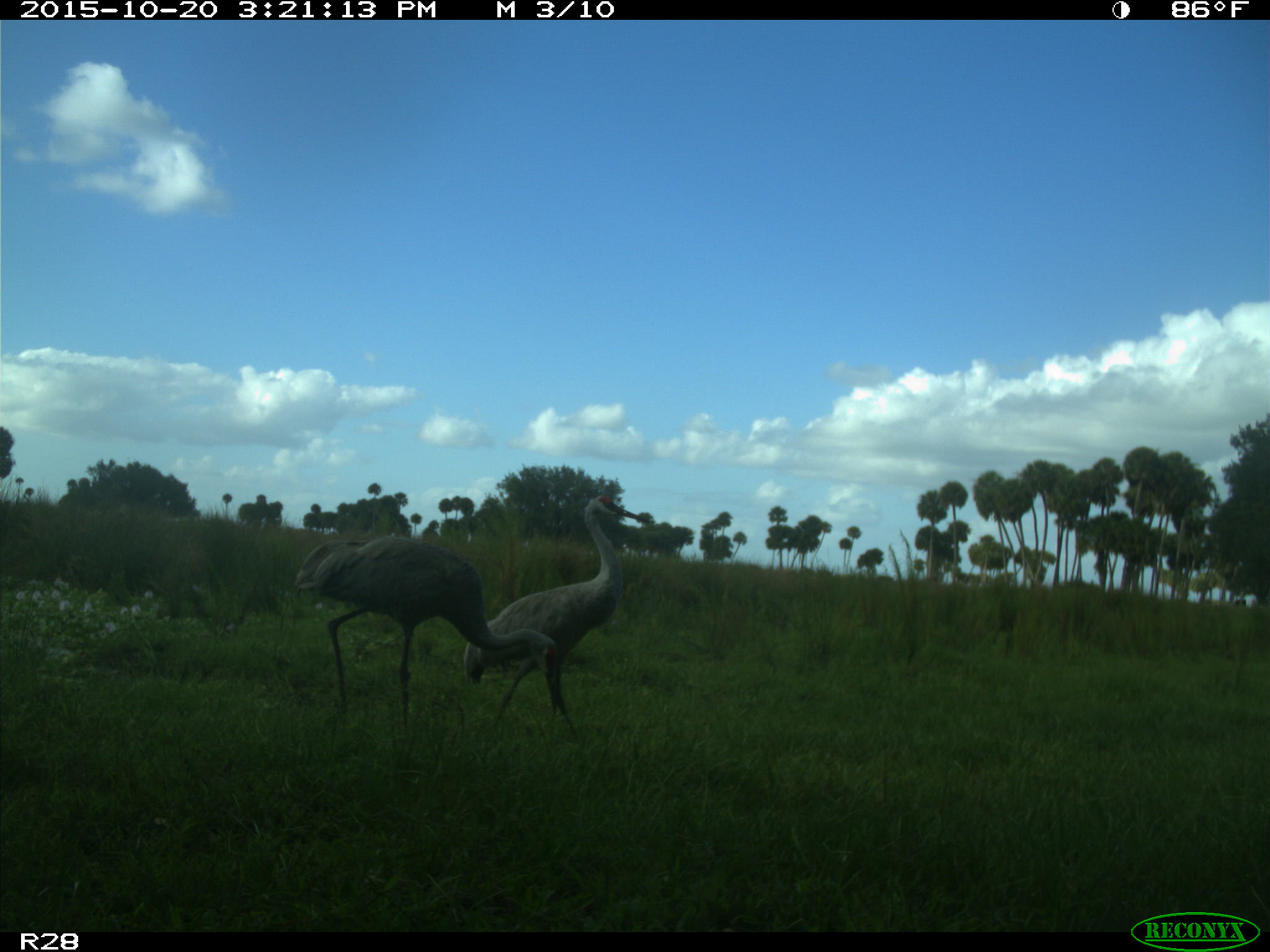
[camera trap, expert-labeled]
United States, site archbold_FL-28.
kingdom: Animalia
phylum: Chordata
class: Aves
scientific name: Aves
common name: birds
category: unidentified bird